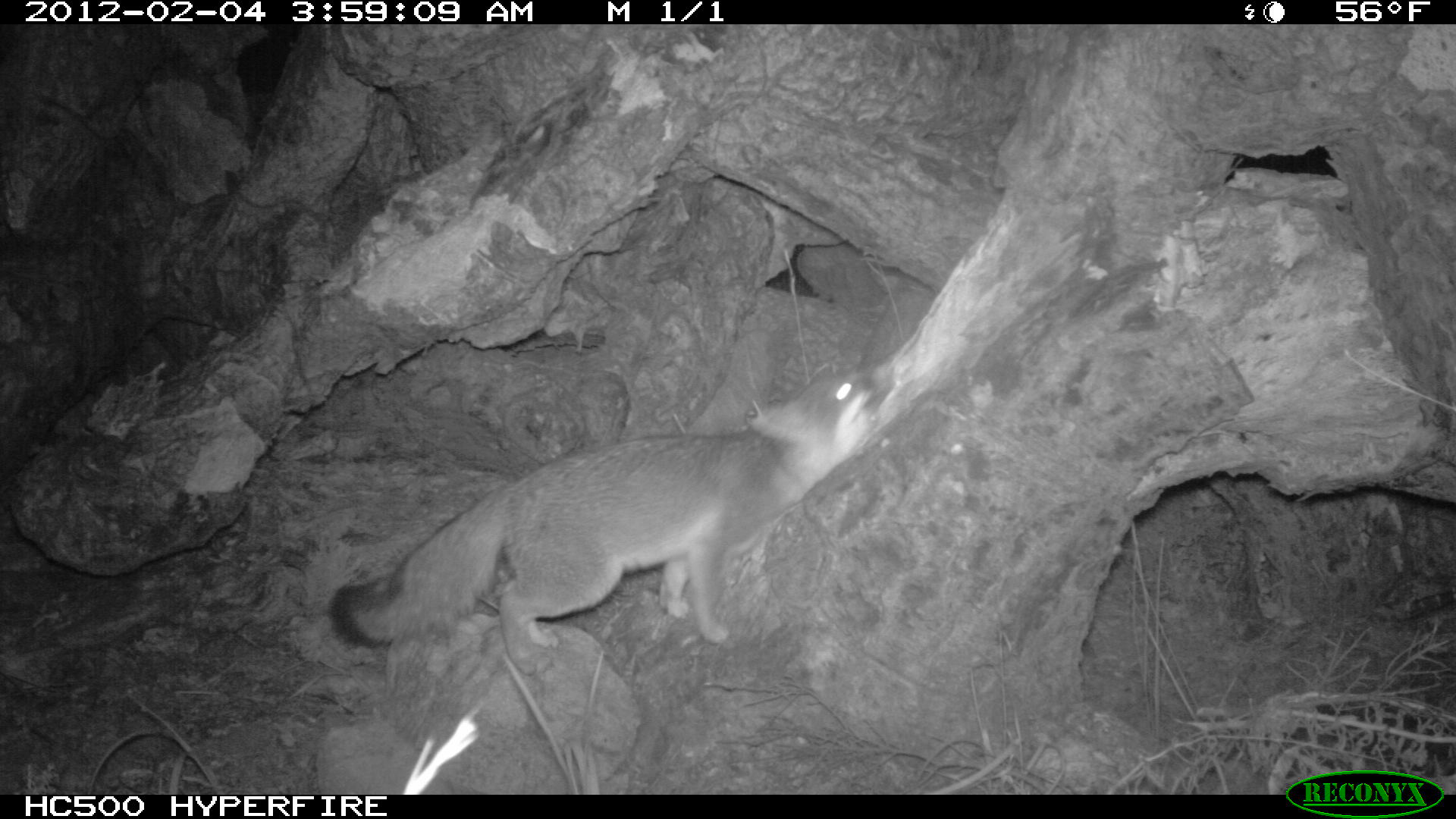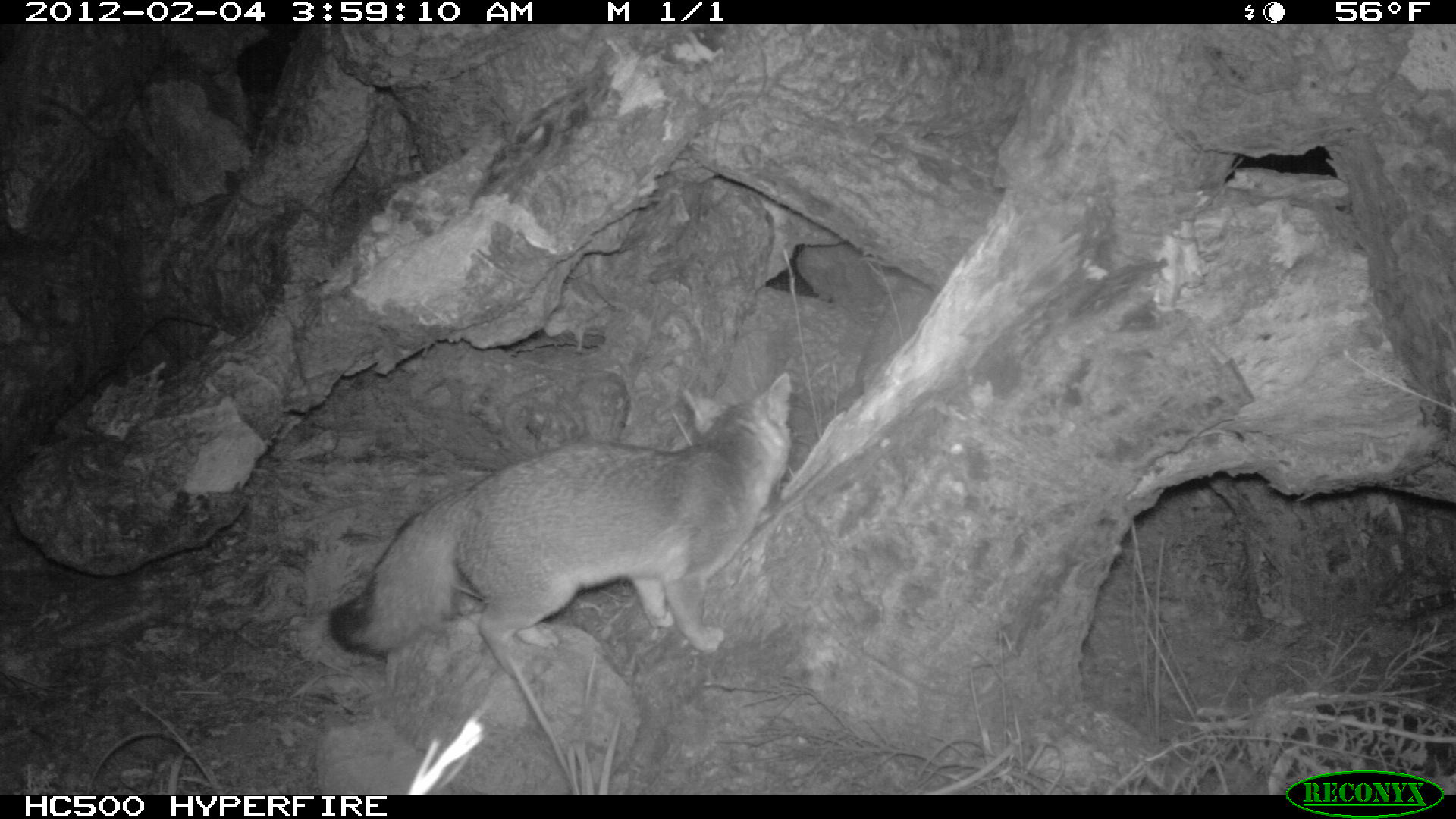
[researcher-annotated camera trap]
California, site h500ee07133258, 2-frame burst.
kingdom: Animalia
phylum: Chordata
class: Mammalia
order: Carnivora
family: Canidae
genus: Urocyon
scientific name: Urocyon littoralis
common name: island fox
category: fox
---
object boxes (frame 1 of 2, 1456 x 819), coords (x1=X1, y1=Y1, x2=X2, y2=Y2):
fox: (x1=328, y1=362, x2=876, y2=676)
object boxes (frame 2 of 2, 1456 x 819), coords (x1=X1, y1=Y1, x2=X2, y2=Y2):
fox: (x1=328, y1=370, x2=792, y2=684)